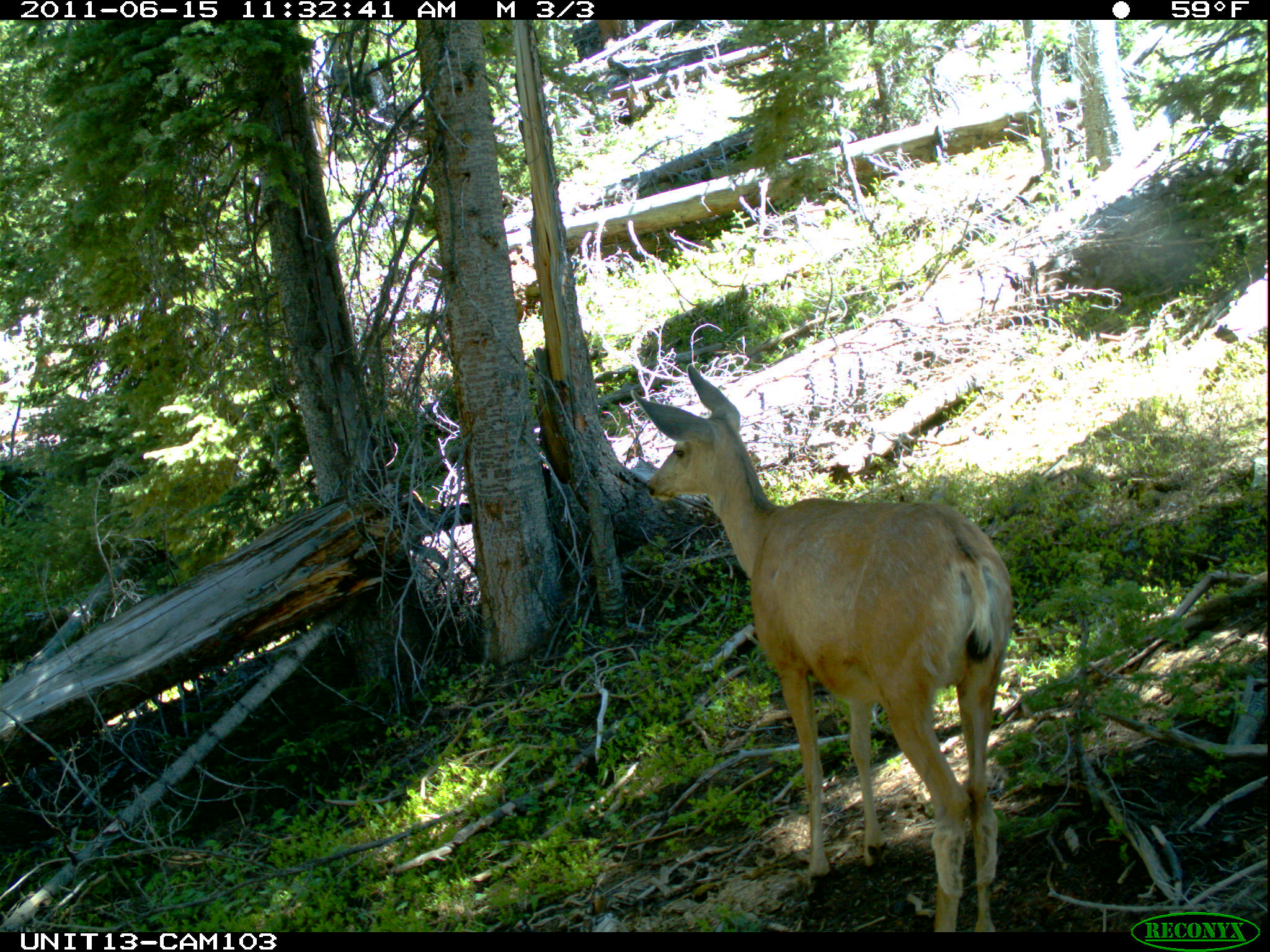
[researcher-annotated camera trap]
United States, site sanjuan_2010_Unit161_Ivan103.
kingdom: Animalia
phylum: Chordata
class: Mammalia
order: Artiodactyla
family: Cervidae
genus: Odocoileus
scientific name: Odocoileus hemionus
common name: mule deer